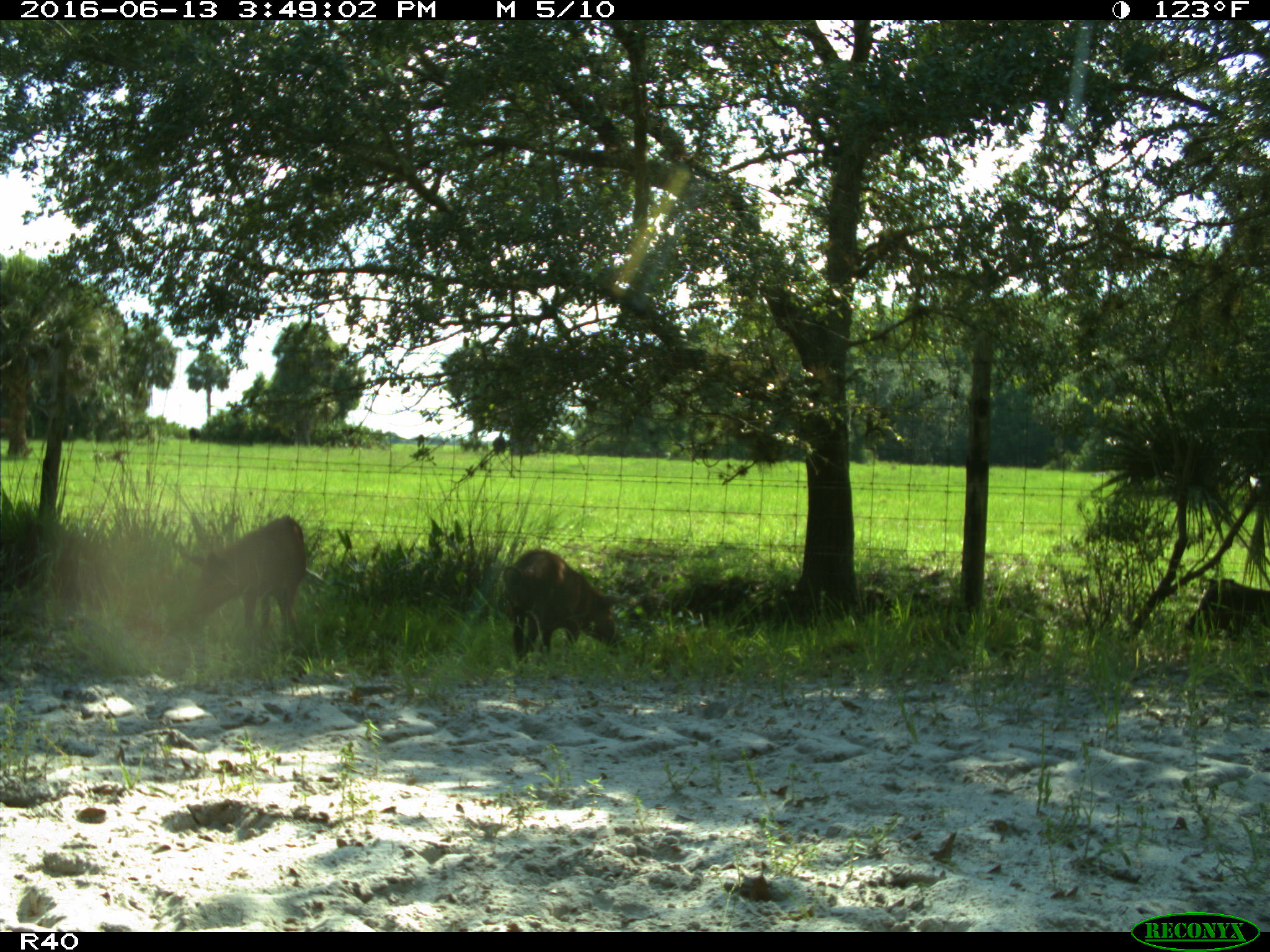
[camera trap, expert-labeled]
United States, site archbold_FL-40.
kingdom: Animalia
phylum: Chordata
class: Mammalia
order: Artiodactyla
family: Suidae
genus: Sus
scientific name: Sus scrofa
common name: wild boar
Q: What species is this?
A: Sus scrofa (wild boar).